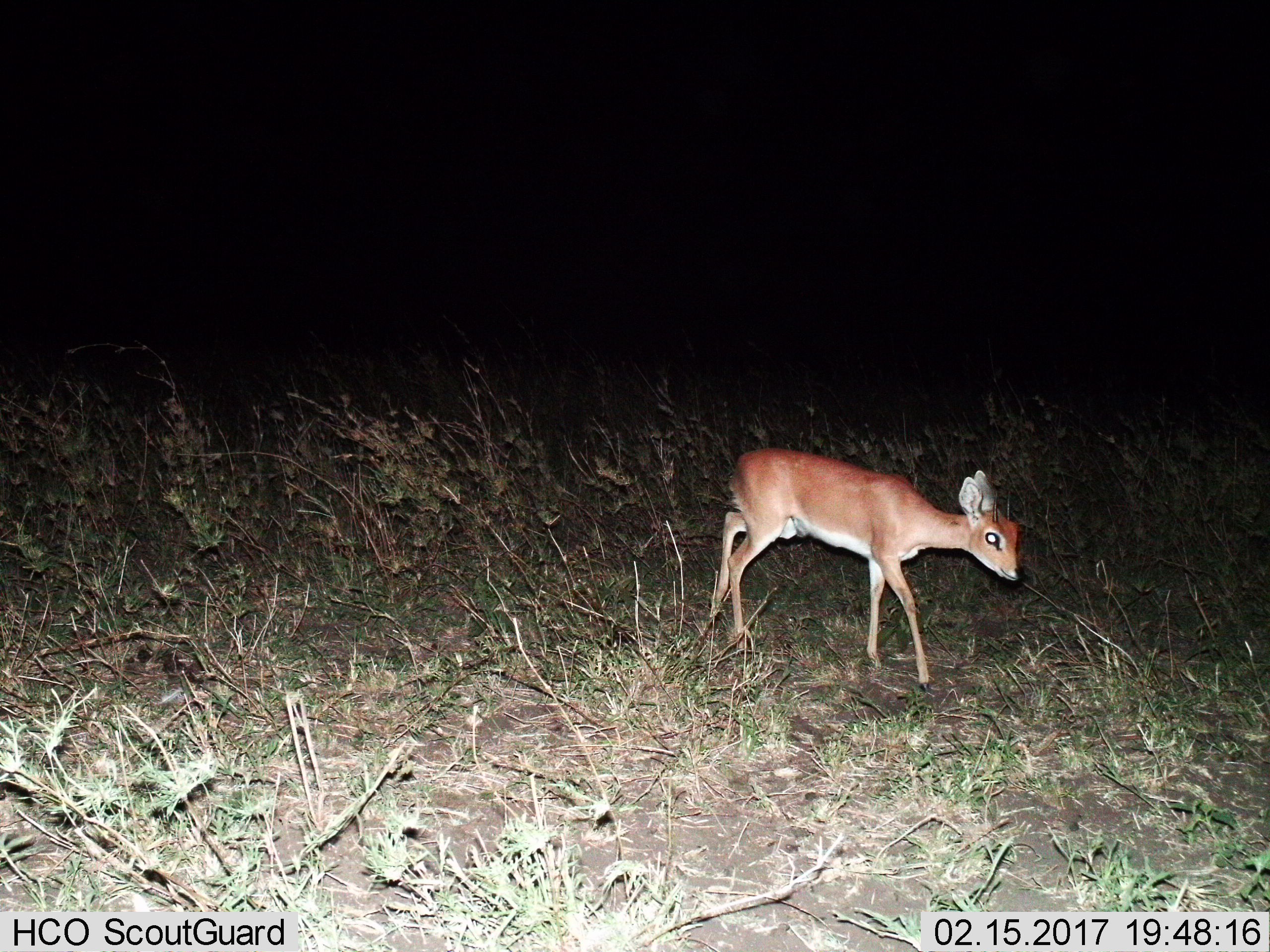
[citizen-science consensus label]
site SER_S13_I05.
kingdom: Animalia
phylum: Chordata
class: Mammalia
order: Artiodactyla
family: Bovidae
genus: Madoqua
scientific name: Madoqua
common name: dik-dik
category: dikdik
Dikdik (dik-dik) (Madoqua), count 1. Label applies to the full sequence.